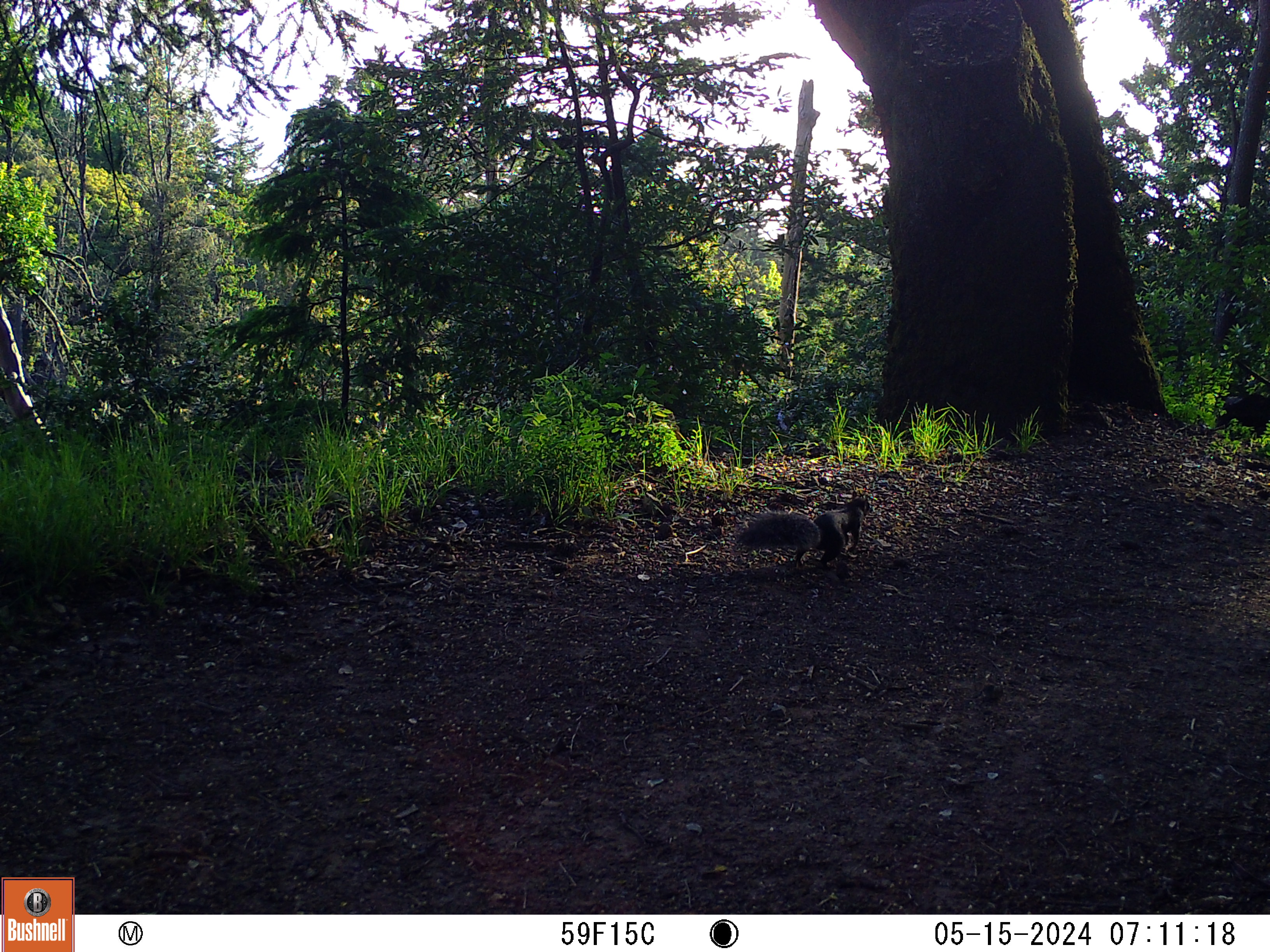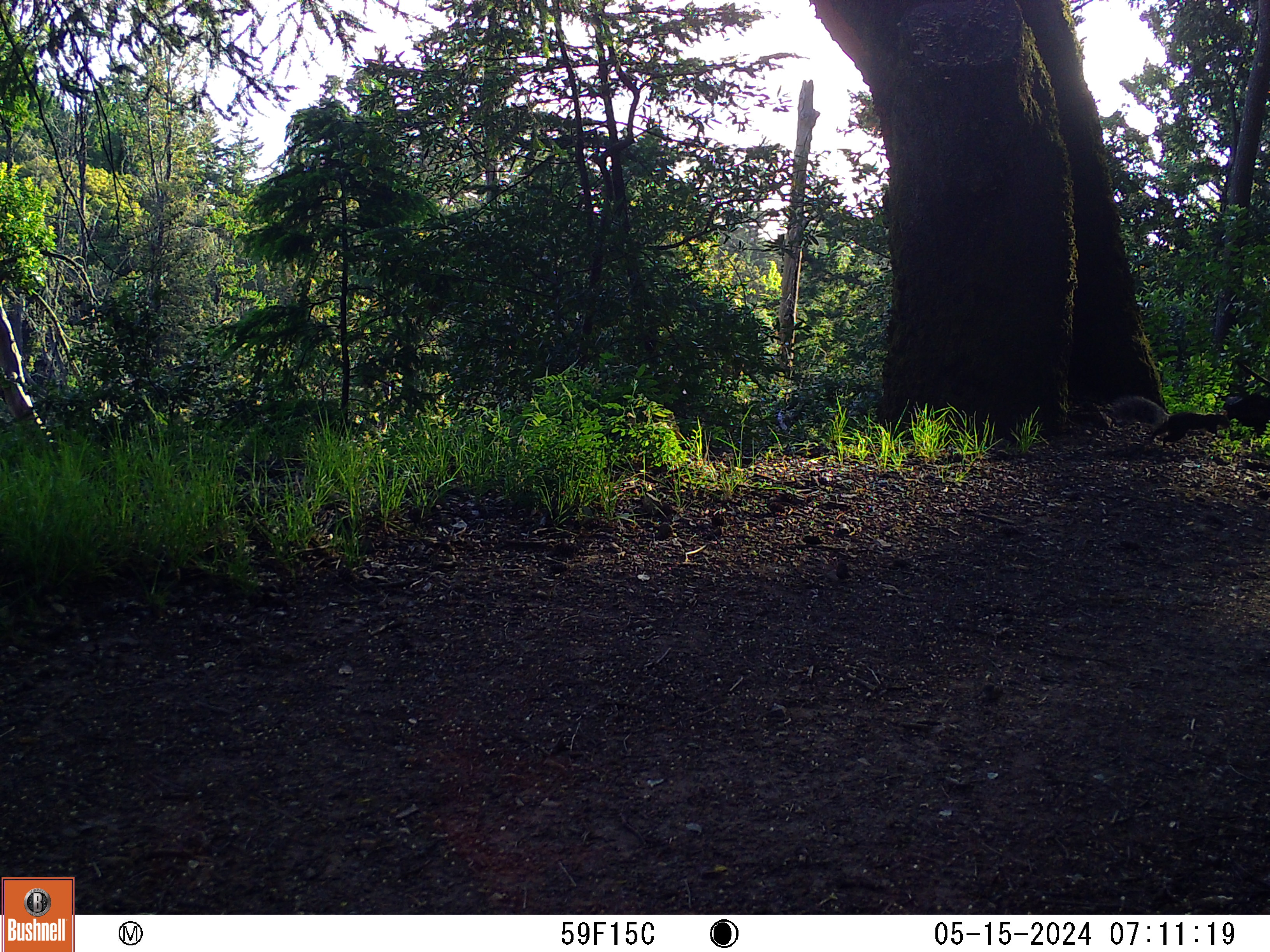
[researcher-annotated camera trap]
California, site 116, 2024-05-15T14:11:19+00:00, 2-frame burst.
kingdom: Animalia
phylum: Chordata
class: Mammalia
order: Rodentia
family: Sciuridae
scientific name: Sciuridae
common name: squirrel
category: unknown squirrel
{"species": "unknown squirrel (squirrel) (Sciuridae)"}